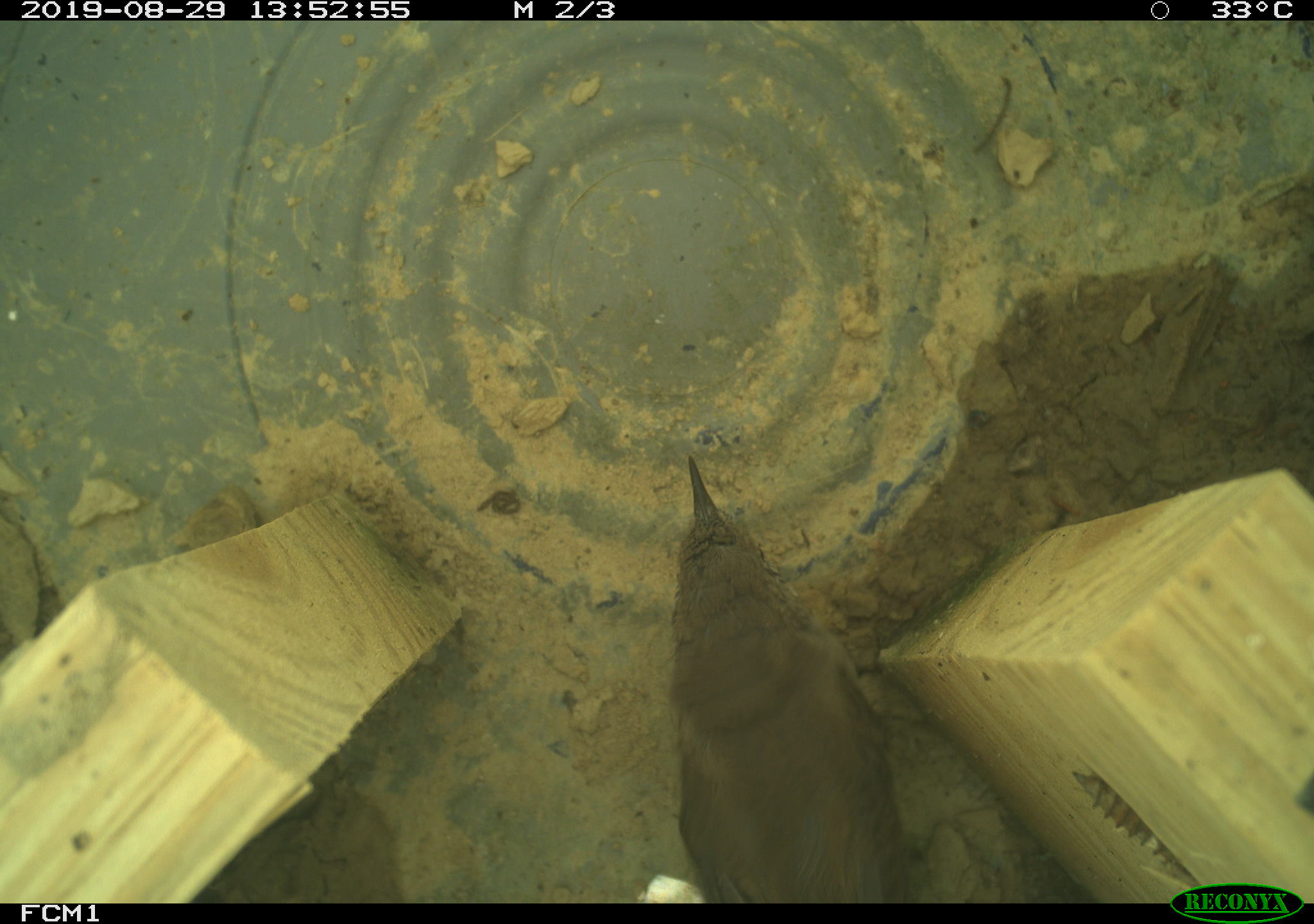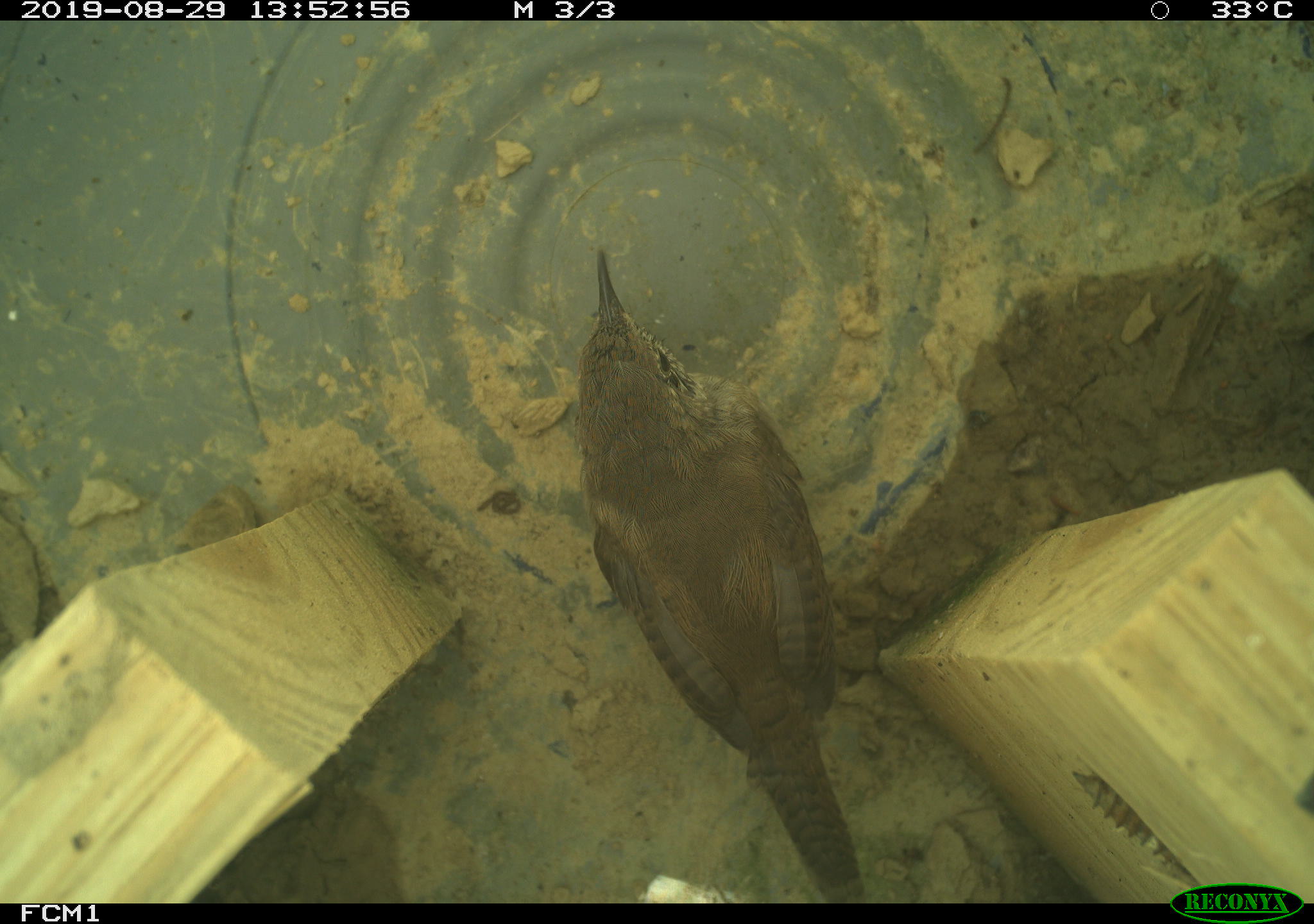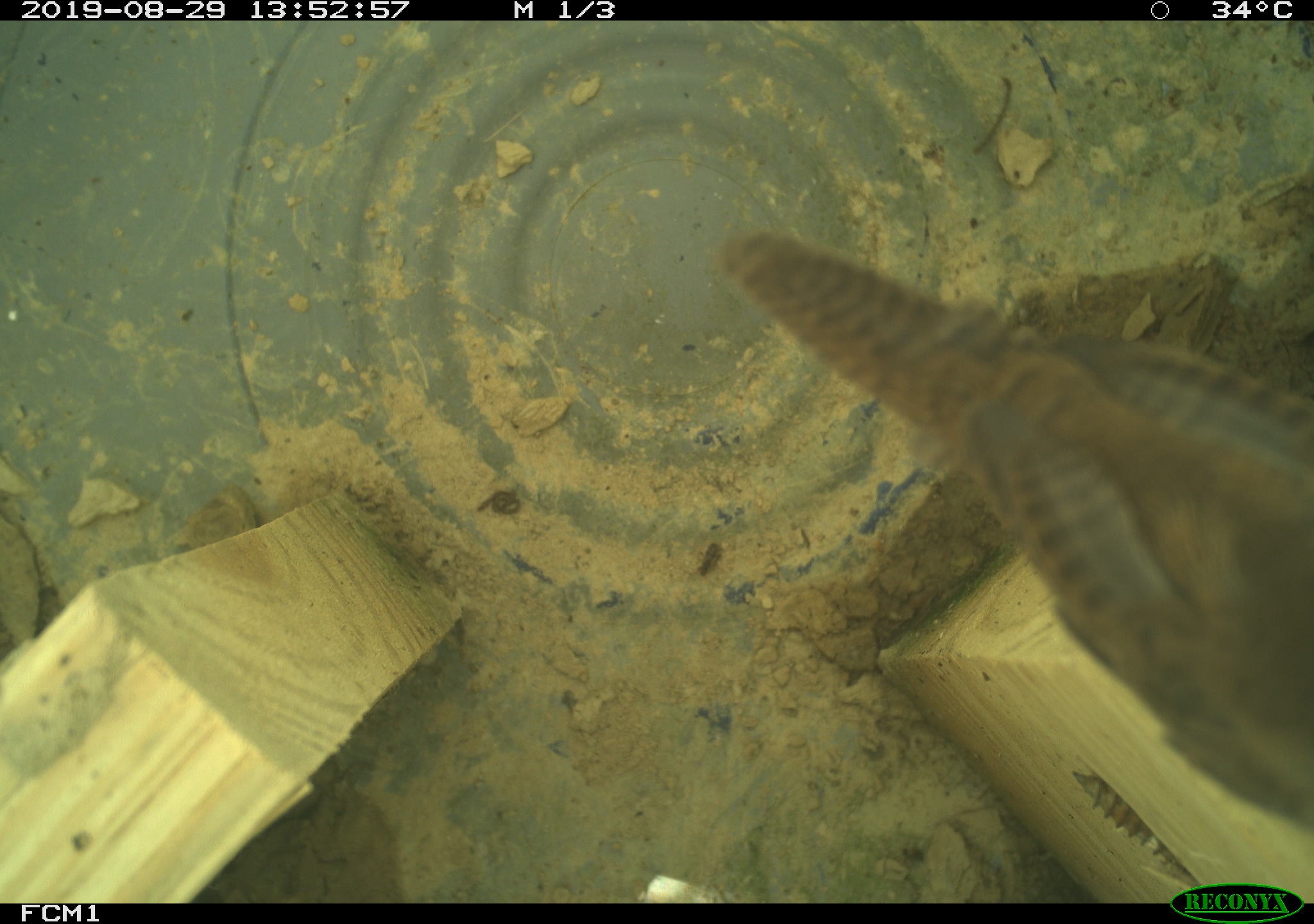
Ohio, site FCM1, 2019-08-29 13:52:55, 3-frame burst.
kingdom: Animalia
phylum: Chordata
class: Aves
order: Passeriformes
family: Troglodytidae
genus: Troglodytes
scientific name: Troglodytes aedon aedon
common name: northern house wren